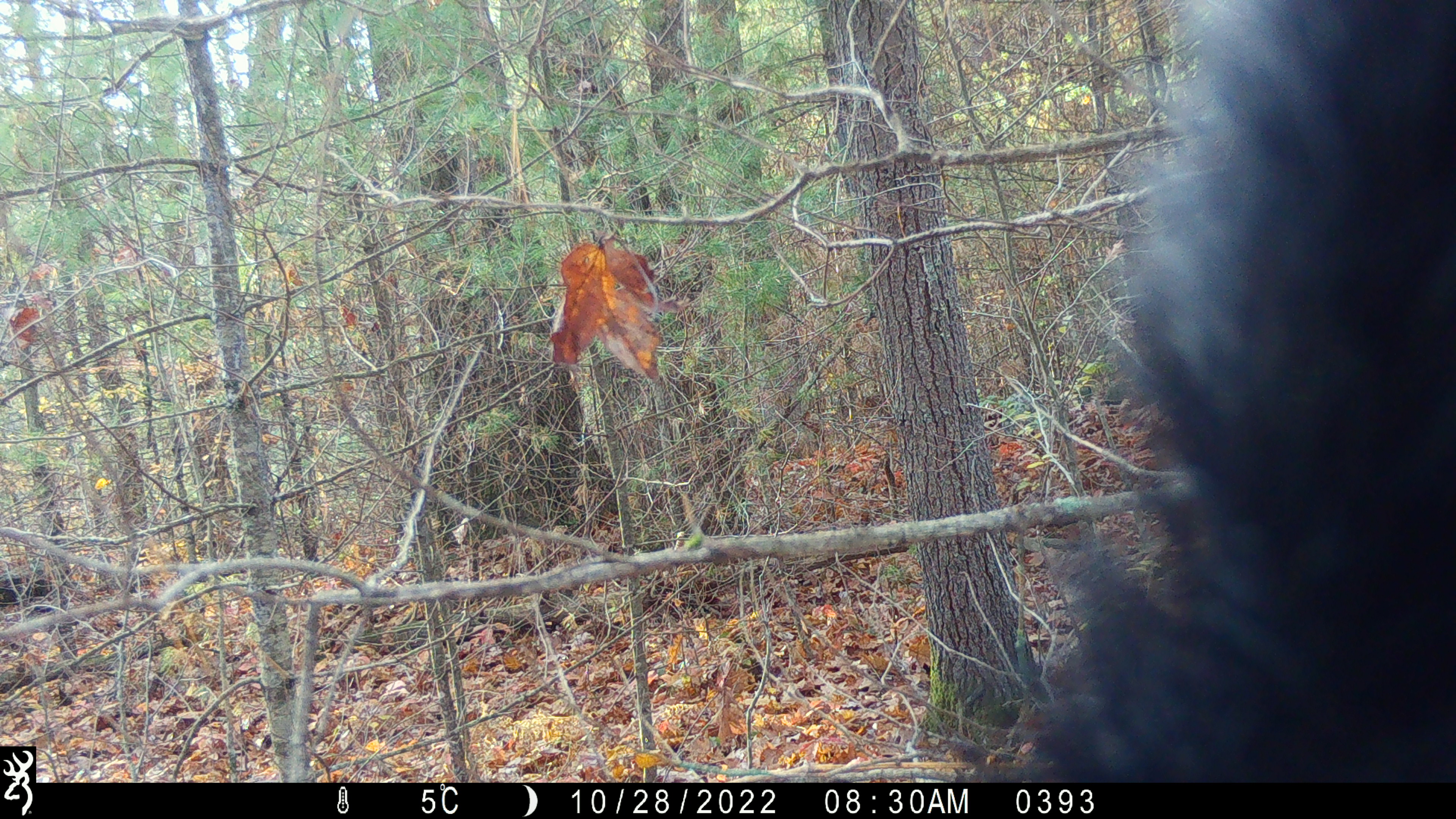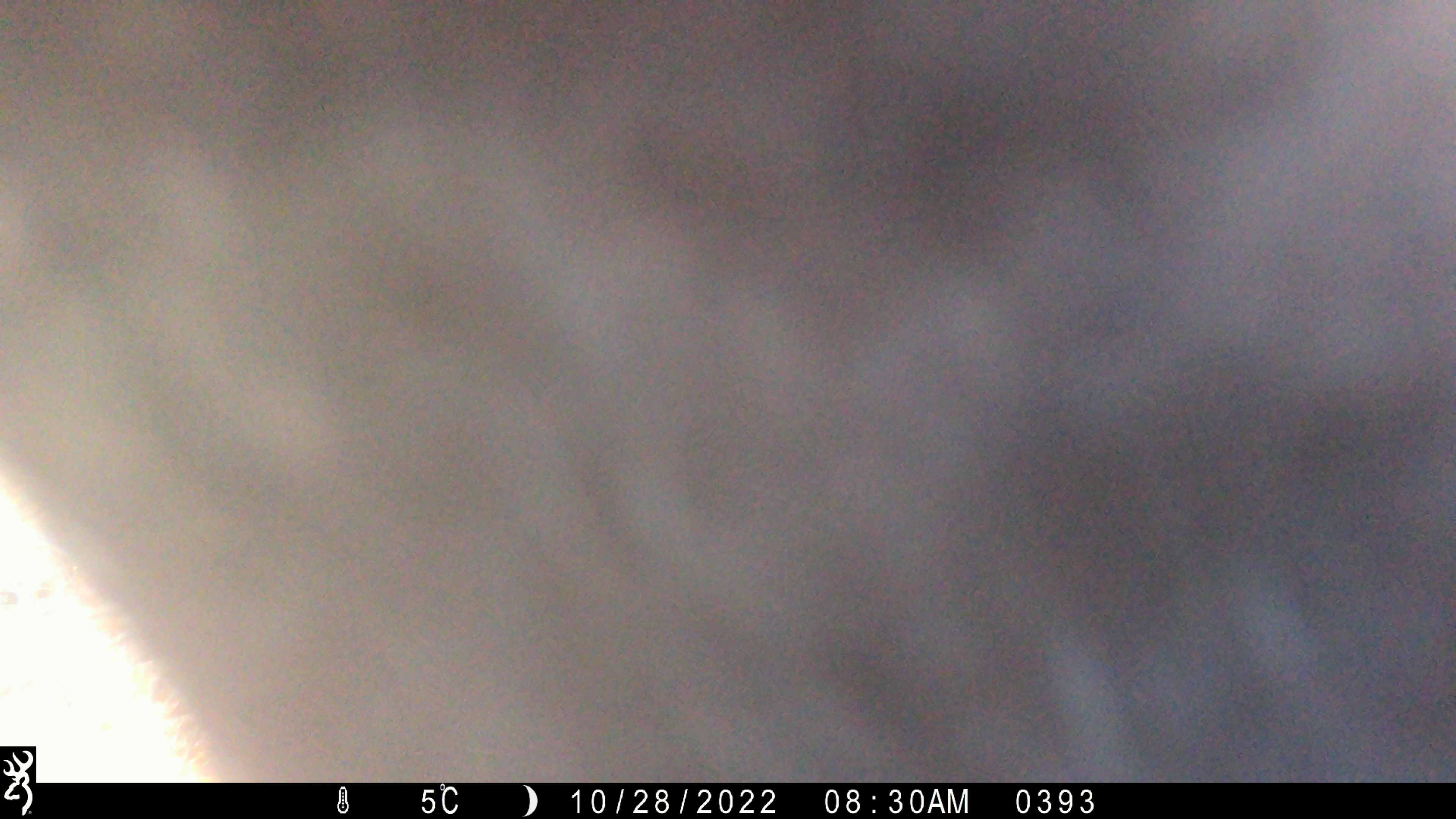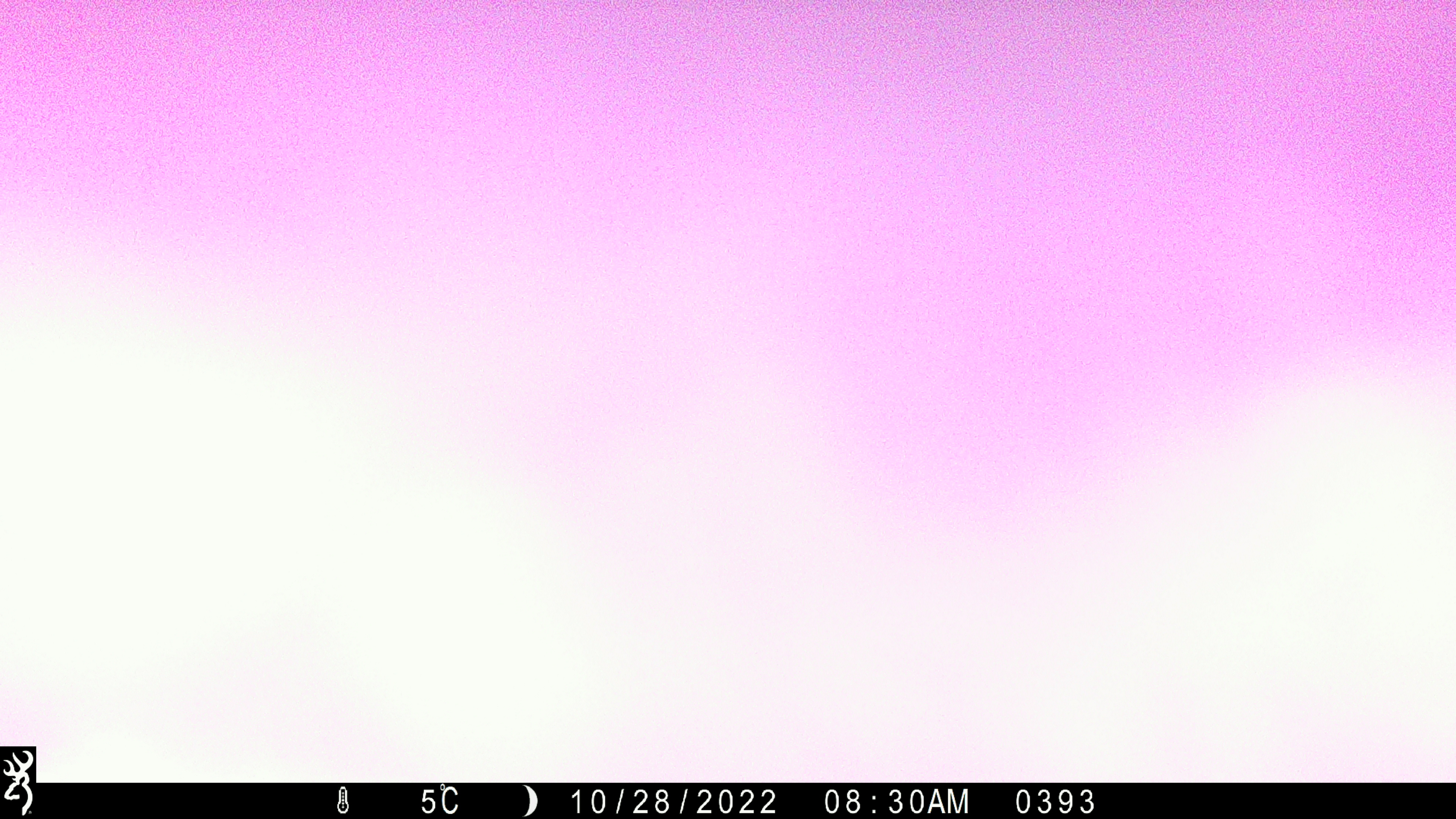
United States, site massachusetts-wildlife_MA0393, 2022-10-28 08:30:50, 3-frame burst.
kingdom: Animalia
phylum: Chordata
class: Mammalia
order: Carnivora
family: Ursidae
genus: Ursus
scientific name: Ursus americanus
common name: black bear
Black bear (Ursus americanus).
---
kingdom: Animalia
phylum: Chordata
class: Mammalia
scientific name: Mammalia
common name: mammal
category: mammal sp.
Mammal sp. (mammal) (Mammalia).